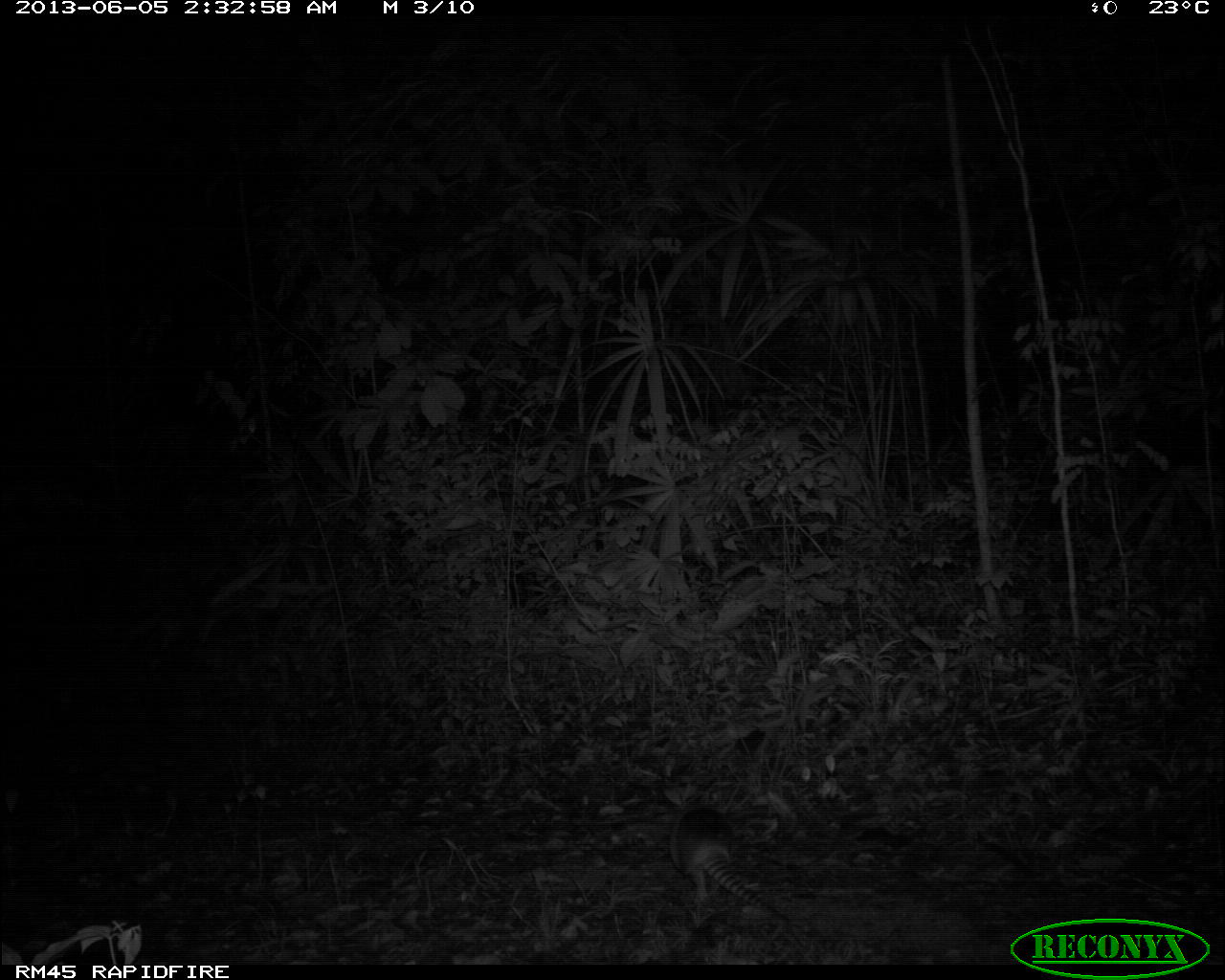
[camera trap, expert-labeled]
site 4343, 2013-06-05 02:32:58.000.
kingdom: Animalia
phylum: Chordata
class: Mammalia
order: Cingulata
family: Dasypodidae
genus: Dasypus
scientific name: Dasypus novemcinctus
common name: nine-banded armadillo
Dasypus novemcinctus (nine-banded armadillo), count 1.